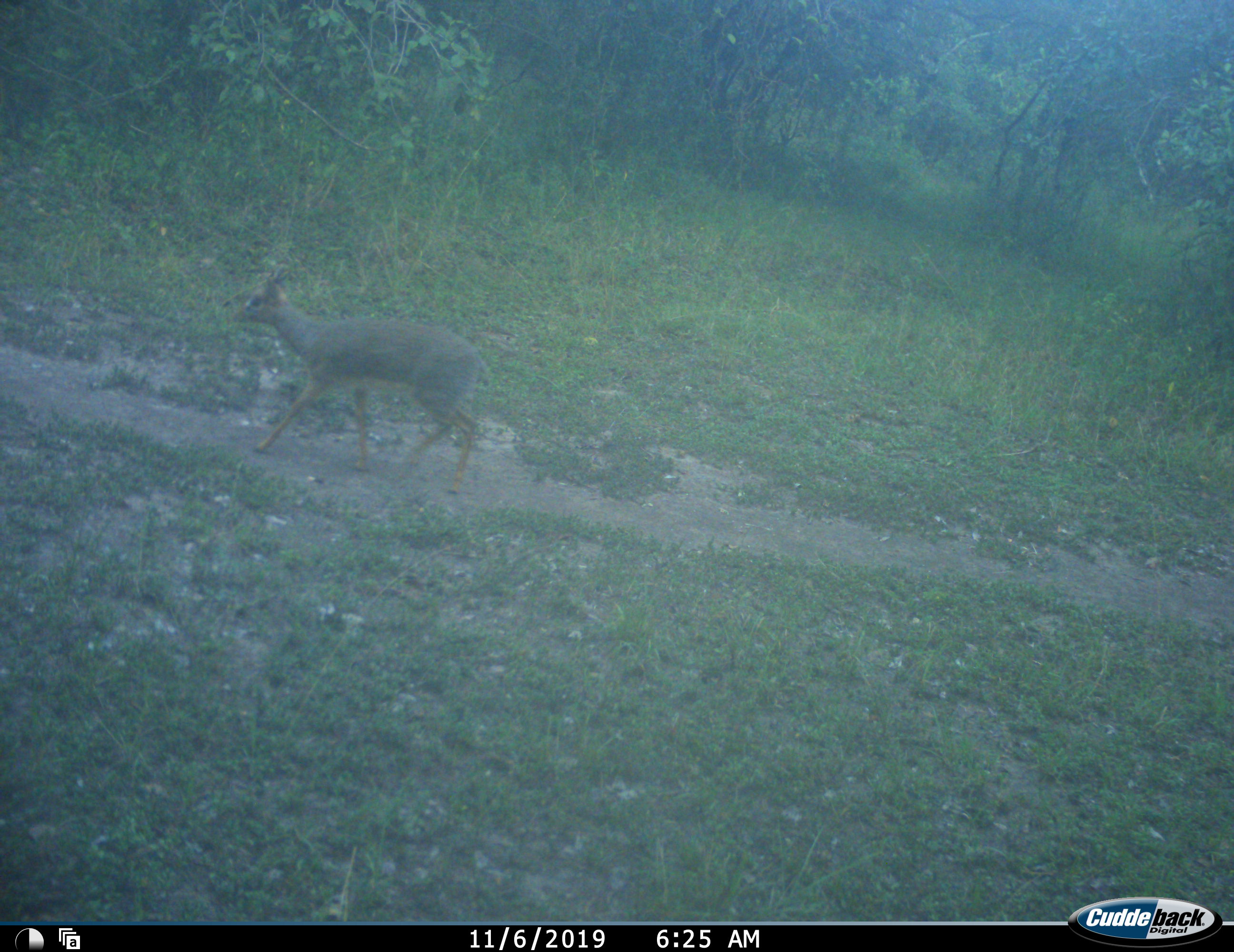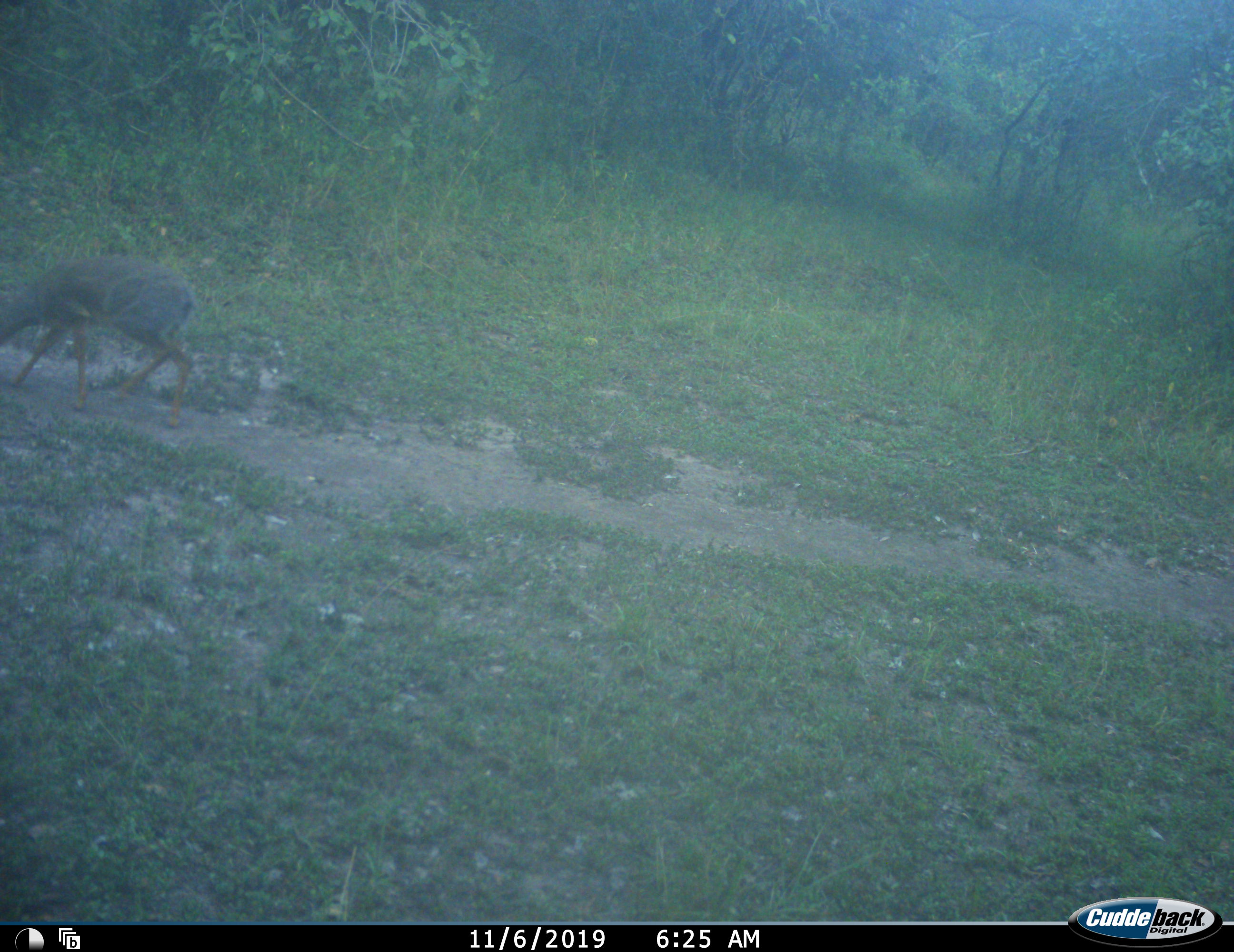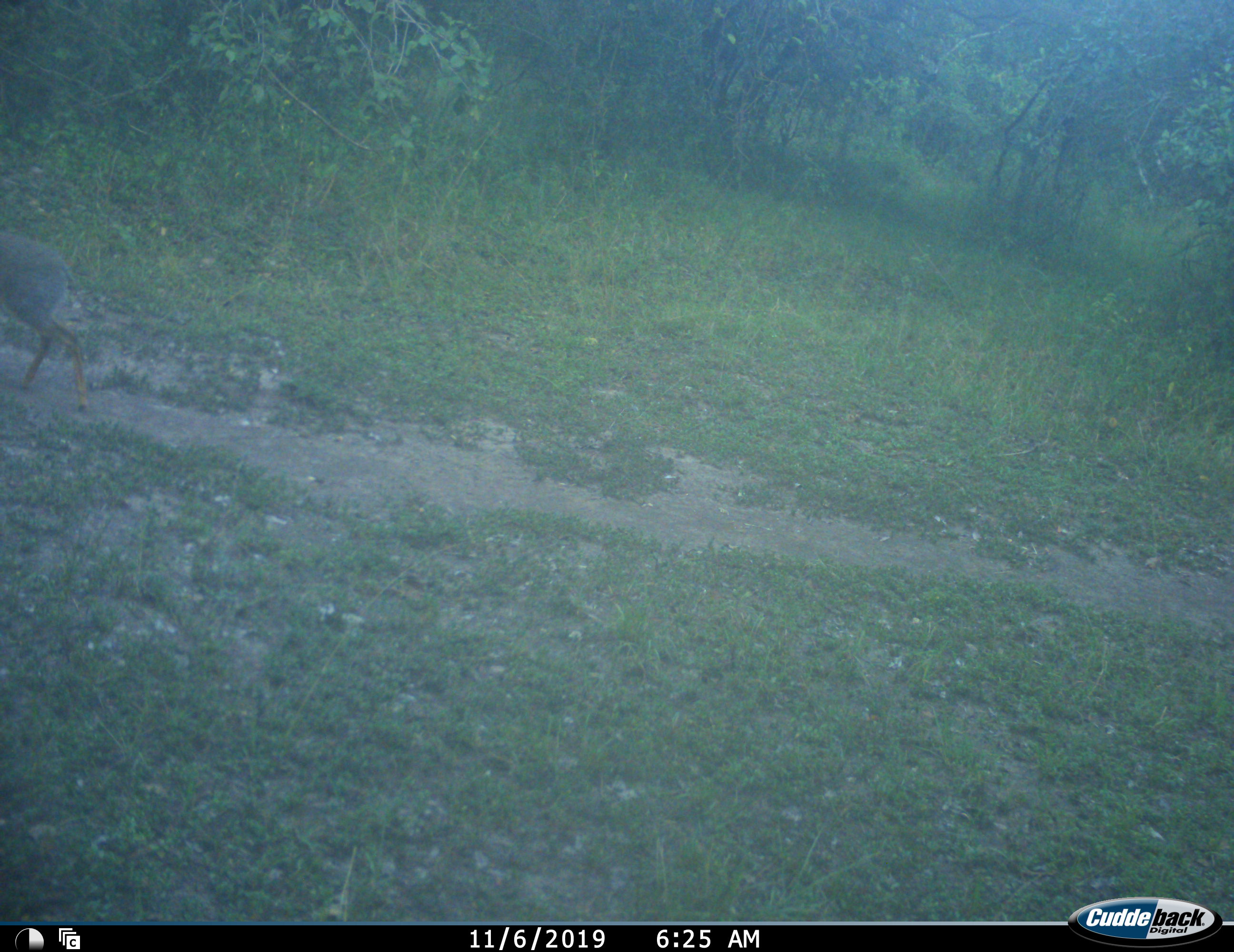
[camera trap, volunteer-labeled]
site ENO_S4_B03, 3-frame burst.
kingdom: Animalia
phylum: Chordata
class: Mammalia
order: Artiodactyla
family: Bovidae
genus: Madoqua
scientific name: Madoqua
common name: dik-dik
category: dikdik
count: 1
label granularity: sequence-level